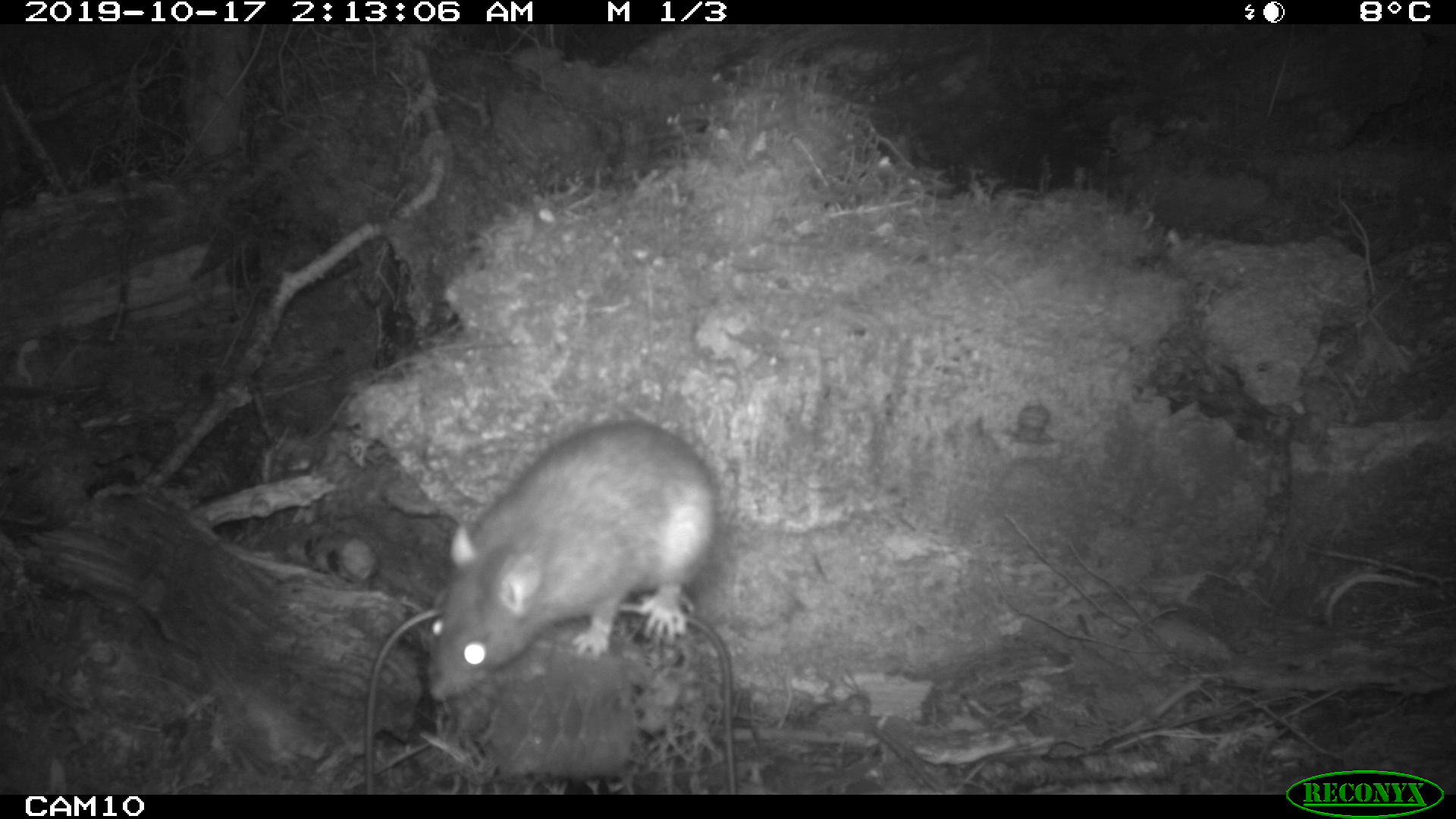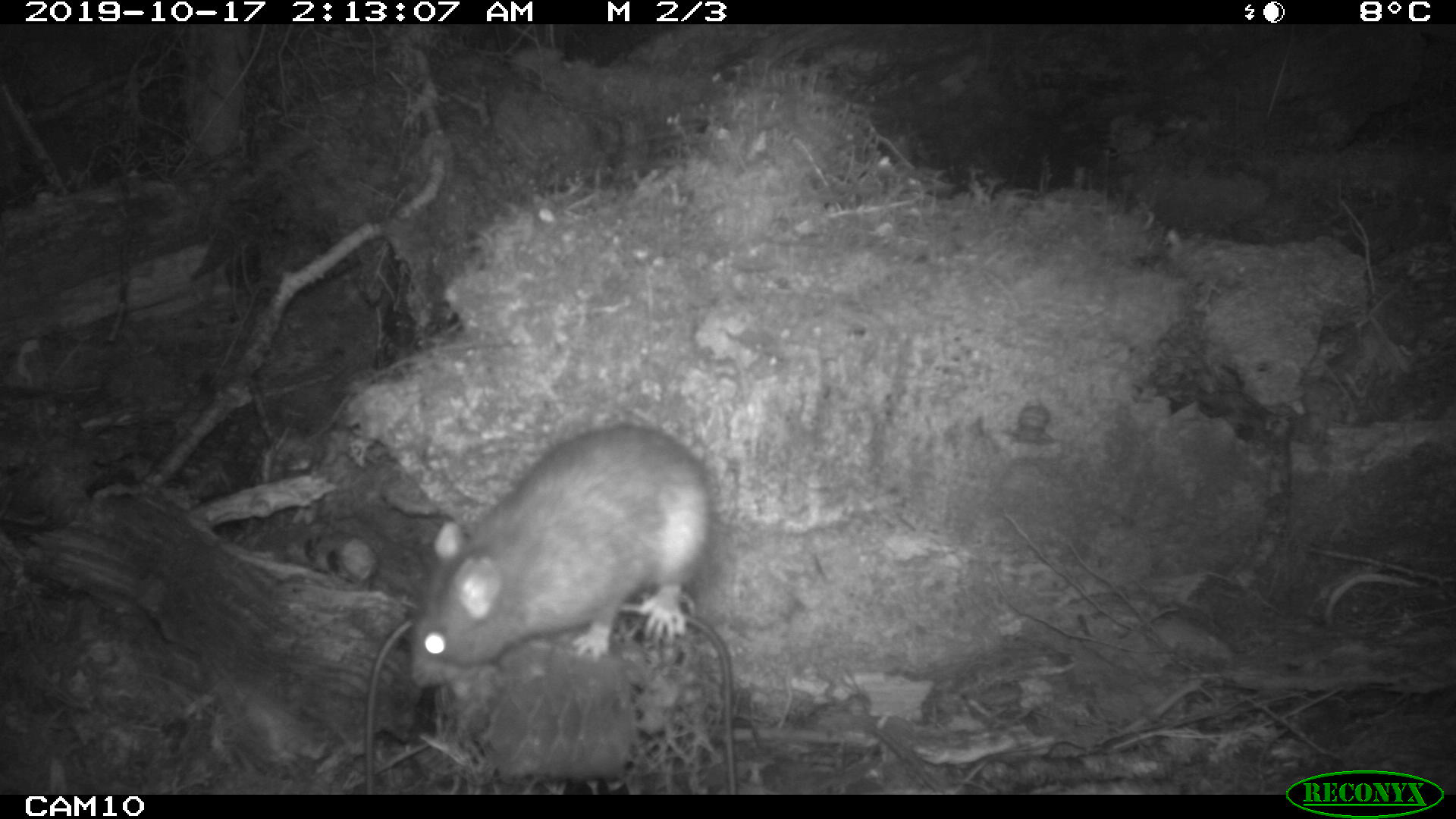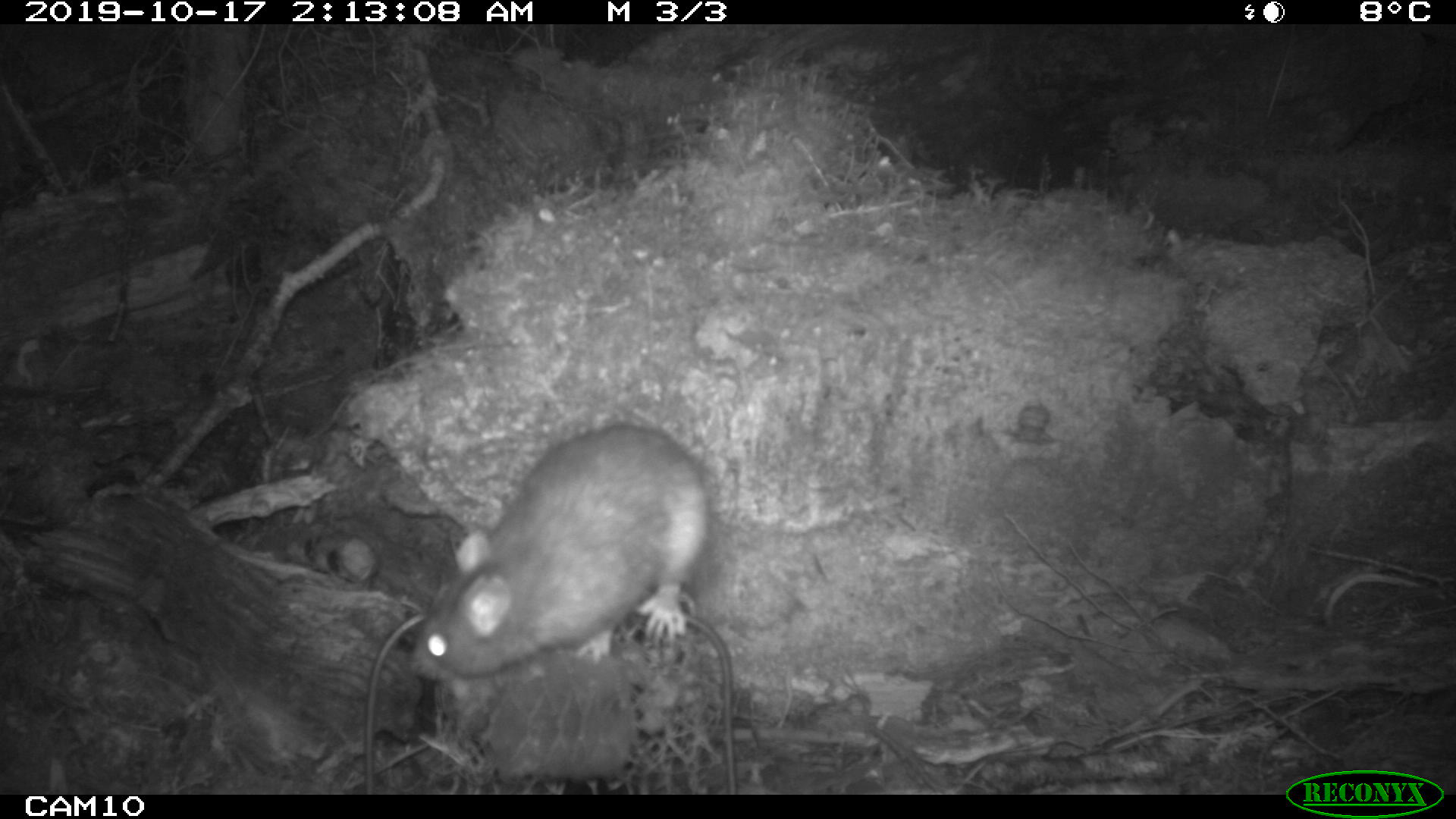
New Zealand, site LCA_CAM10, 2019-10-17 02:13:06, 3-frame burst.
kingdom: Animalia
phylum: Chordata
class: Mammalia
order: Rodentia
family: Muridae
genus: Rattus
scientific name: Rattus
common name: rat